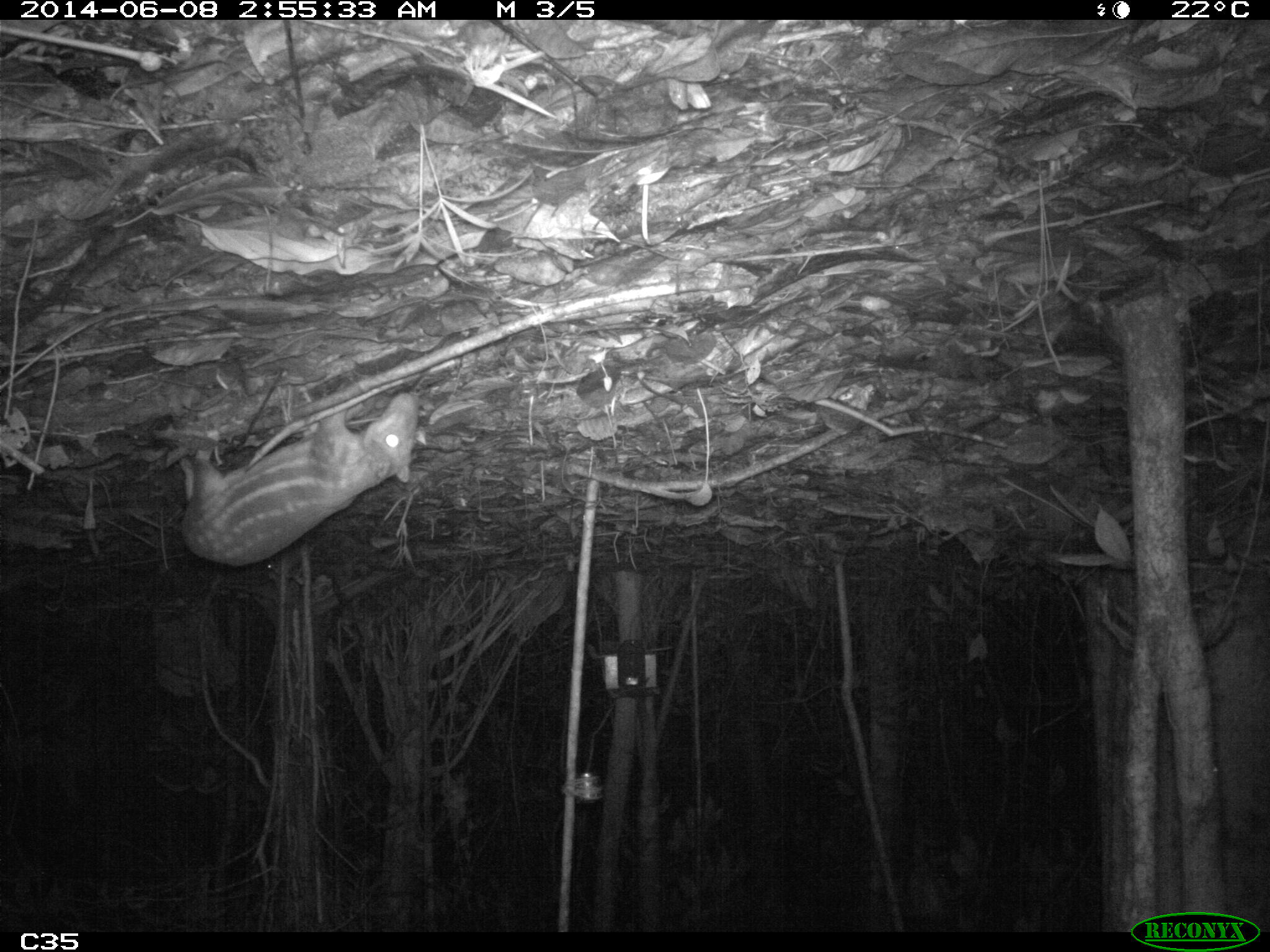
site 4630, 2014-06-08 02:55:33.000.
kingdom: Animalia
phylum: Chordata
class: Mammalia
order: Rodentia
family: Cuniculidae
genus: Cuniculus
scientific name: Cuniculus paca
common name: spotted paca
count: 1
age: adult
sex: female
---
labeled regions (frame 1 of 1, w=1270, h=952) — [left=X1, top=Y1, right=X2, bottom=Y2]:
cuniculus paca: [left=180, top=390, right=419, bottom=566]